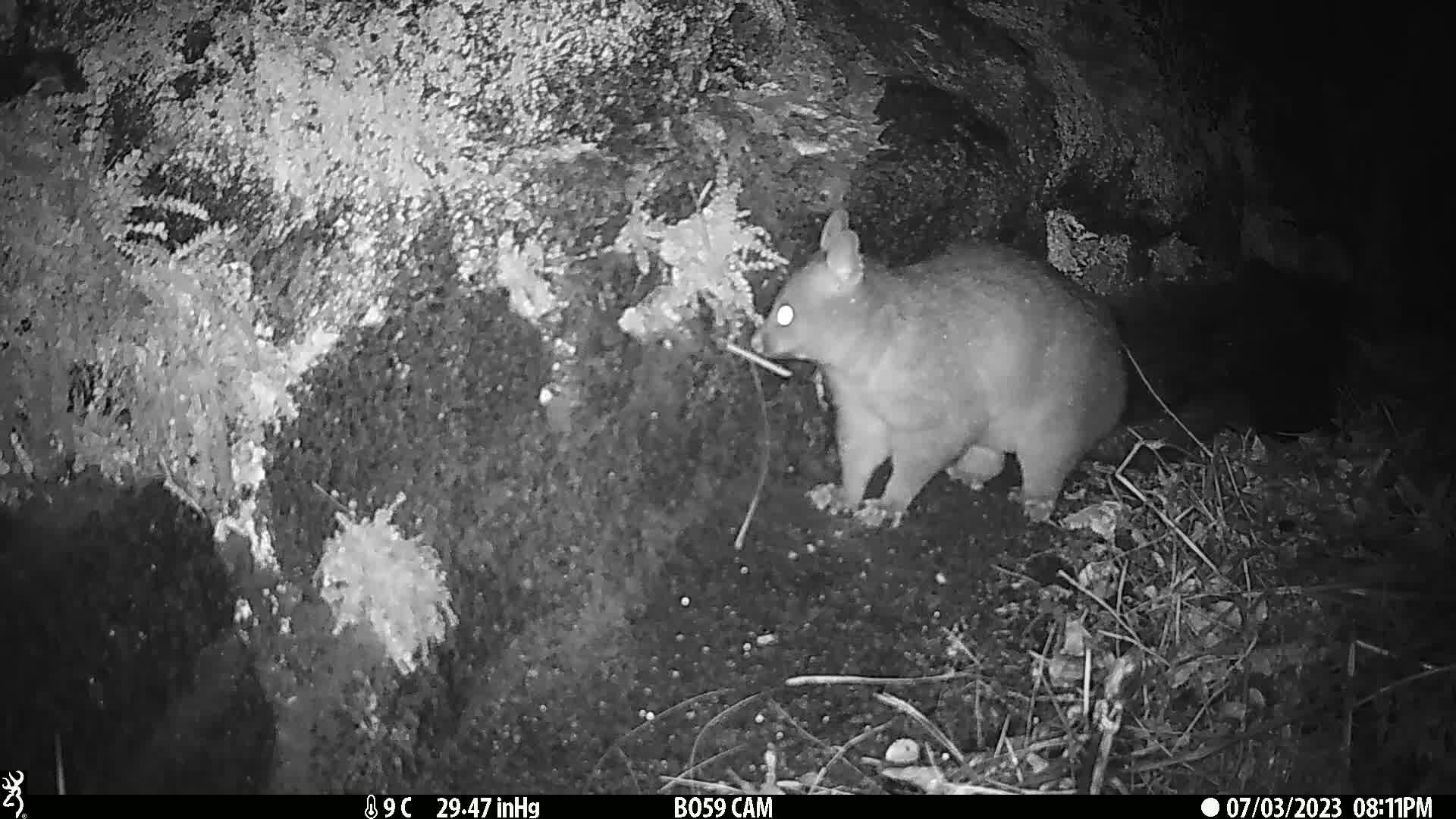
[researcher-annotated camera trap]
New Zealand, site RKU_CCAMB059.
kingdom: Animalia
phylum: Chordata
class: Mammalia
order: Diprotodontia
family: Phalangeridae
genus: Trichosurus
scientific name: Trichosurus vulpecula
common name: common brushtail possum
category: possum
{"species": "possum (common brushtail possum) (Trichosurus vulpecula)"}